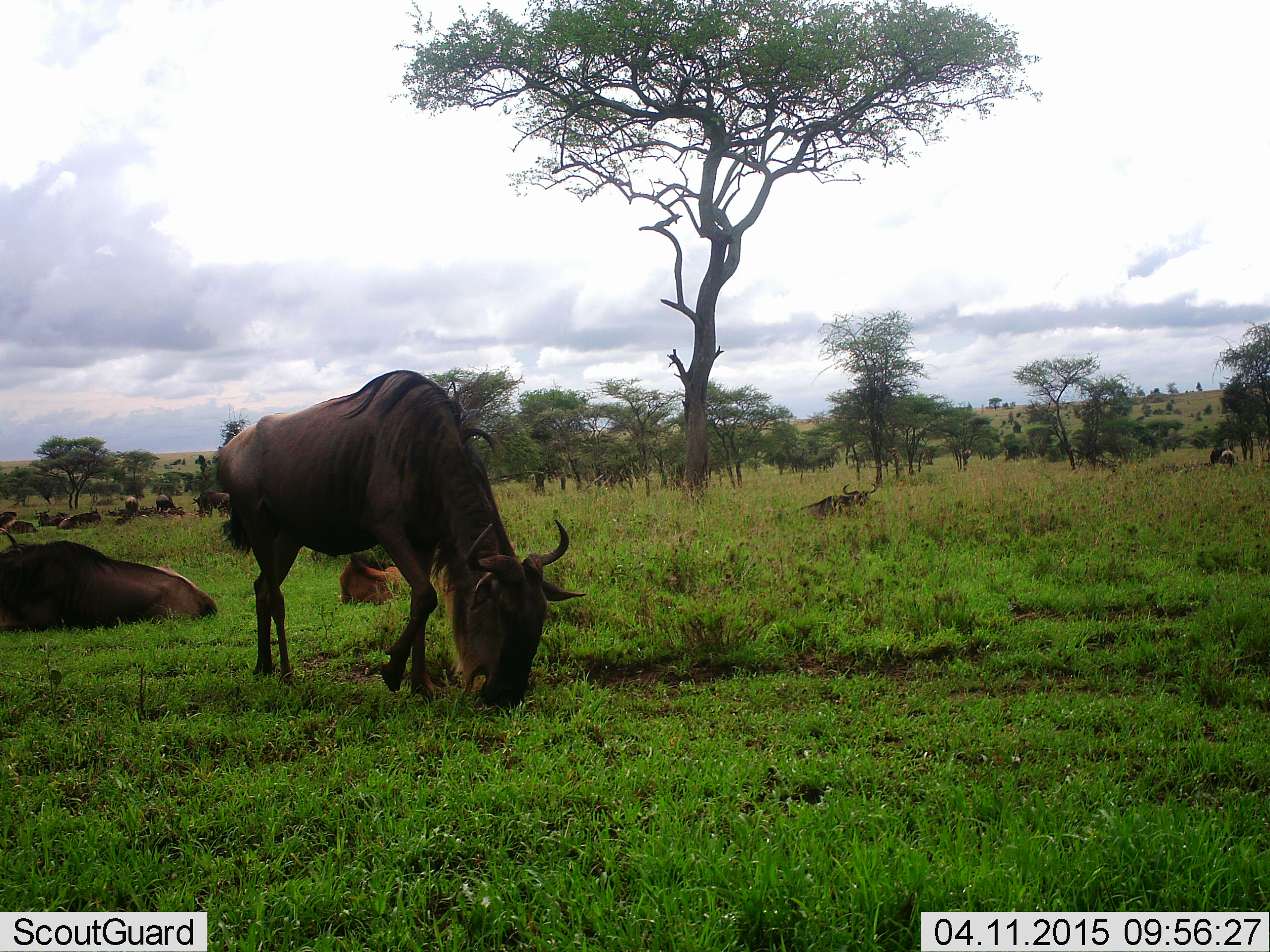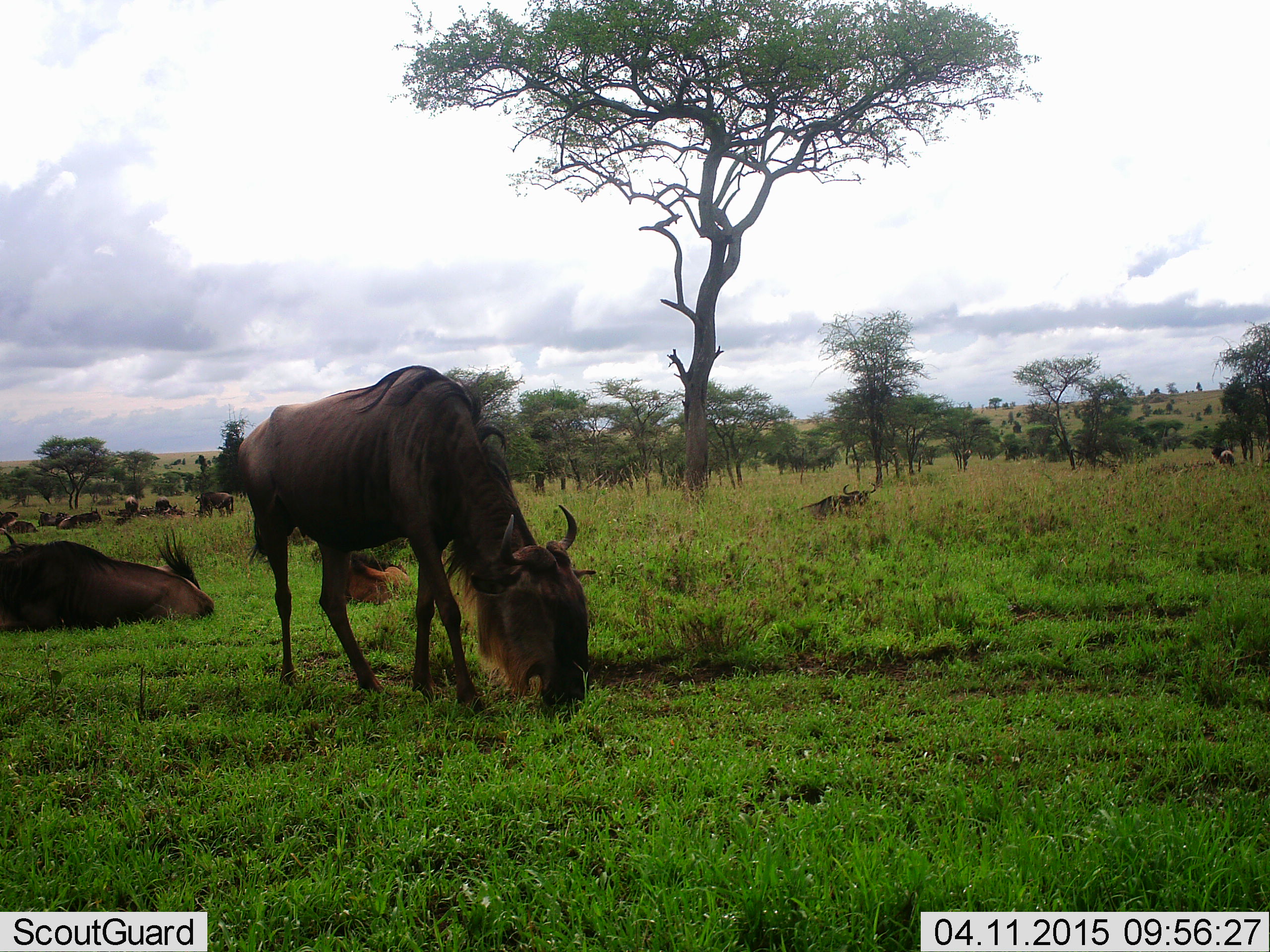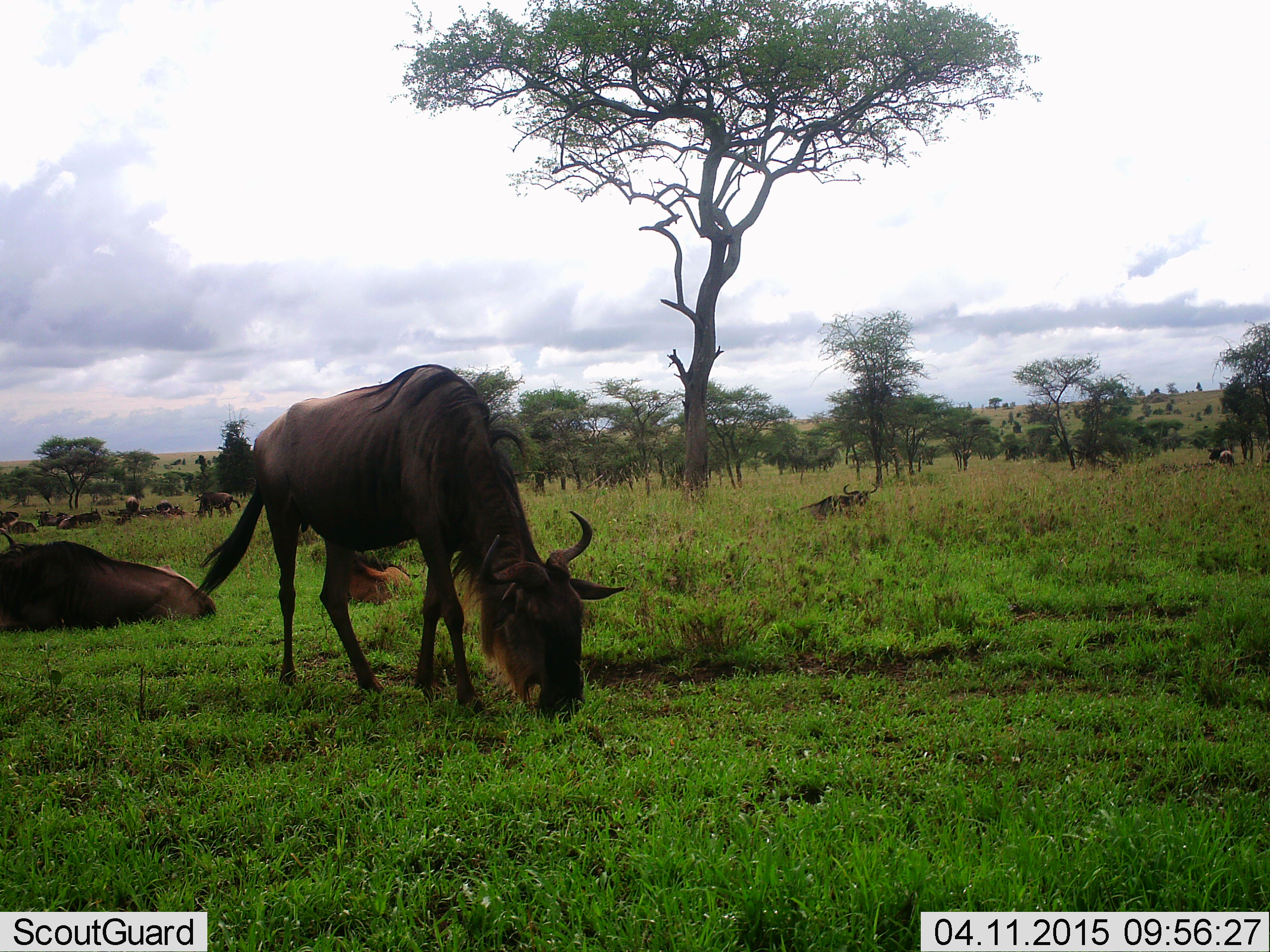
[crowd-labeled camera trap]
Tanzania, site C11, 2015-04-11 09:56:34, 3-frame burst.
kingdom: Animalia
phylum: Chordata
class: Mammalia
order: Artiodactyla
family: Bovidae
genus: Connochaetes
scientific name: Connochaetes taurinus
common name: blue wildebeest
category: wildebeest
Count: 3.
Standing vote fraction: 0%.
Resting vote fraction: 70%.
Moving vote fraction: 20%.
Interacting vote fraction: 0%.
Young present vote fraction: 20%.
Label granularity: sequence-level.